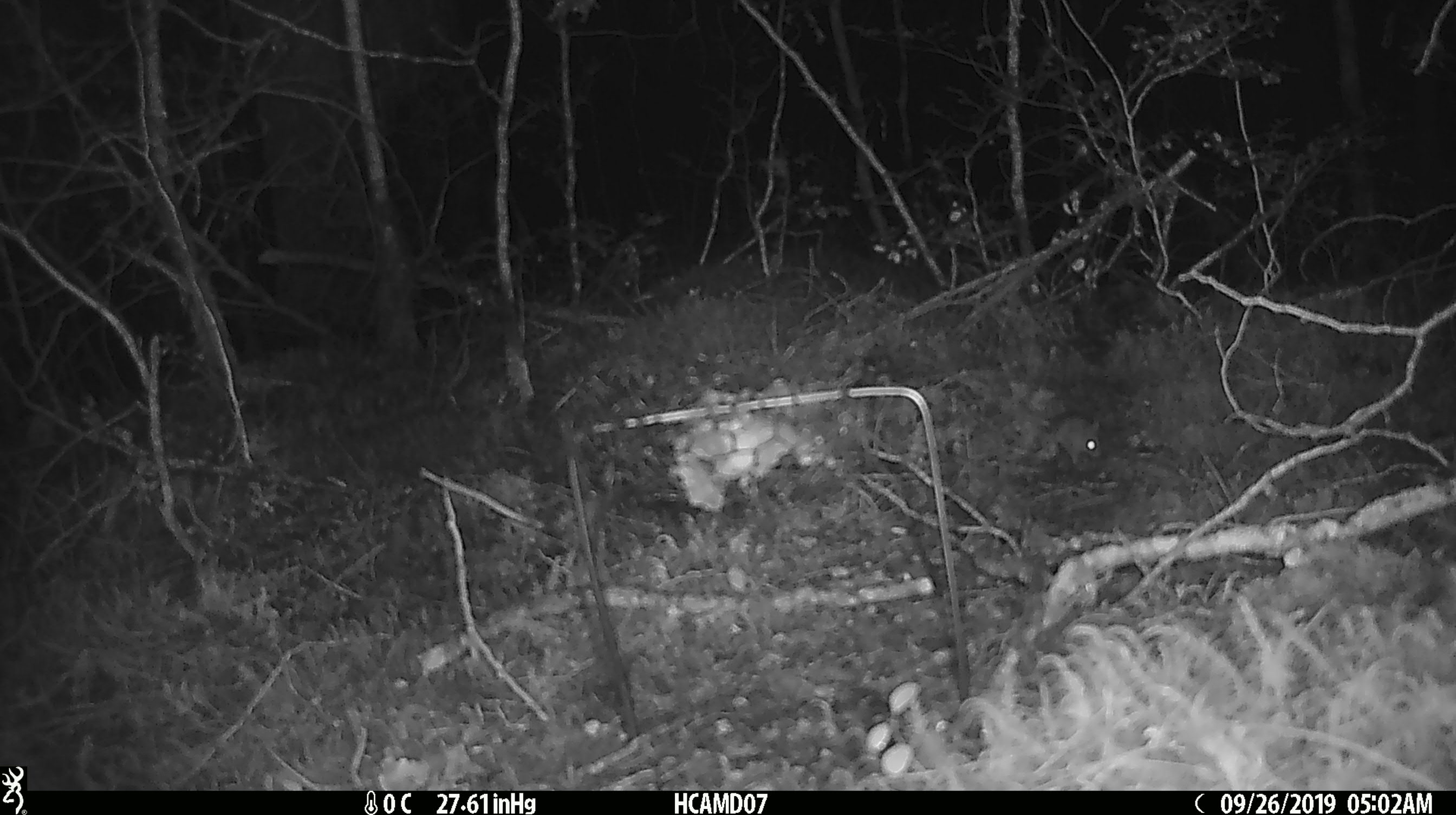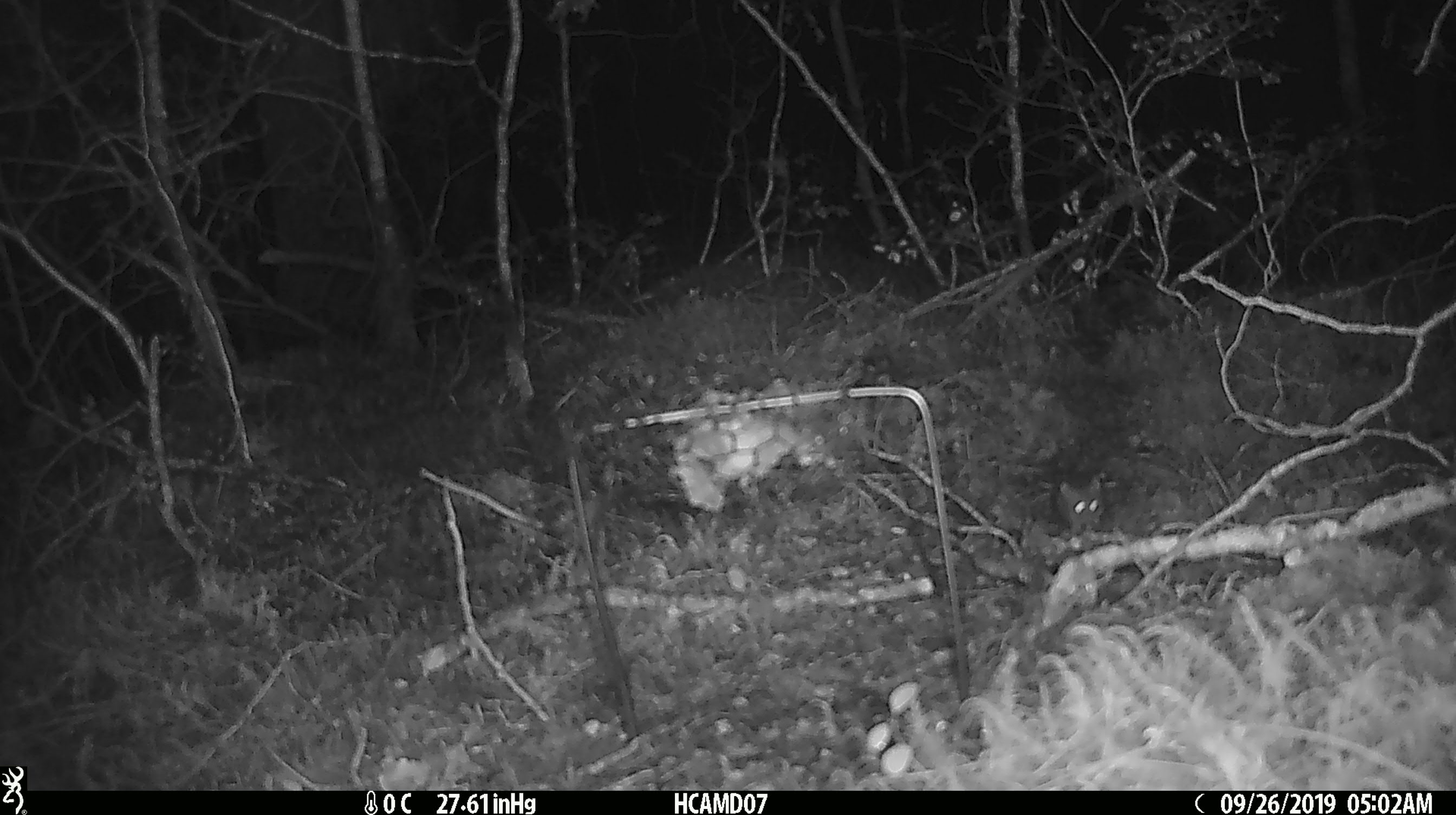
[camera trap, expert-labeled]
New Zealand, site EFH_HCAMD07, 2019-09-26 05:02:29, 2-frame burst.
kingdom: Animalia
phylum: Chordata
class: Mammalia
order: Rodentia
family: Muridae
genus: Mus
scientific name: Mus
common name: mouse